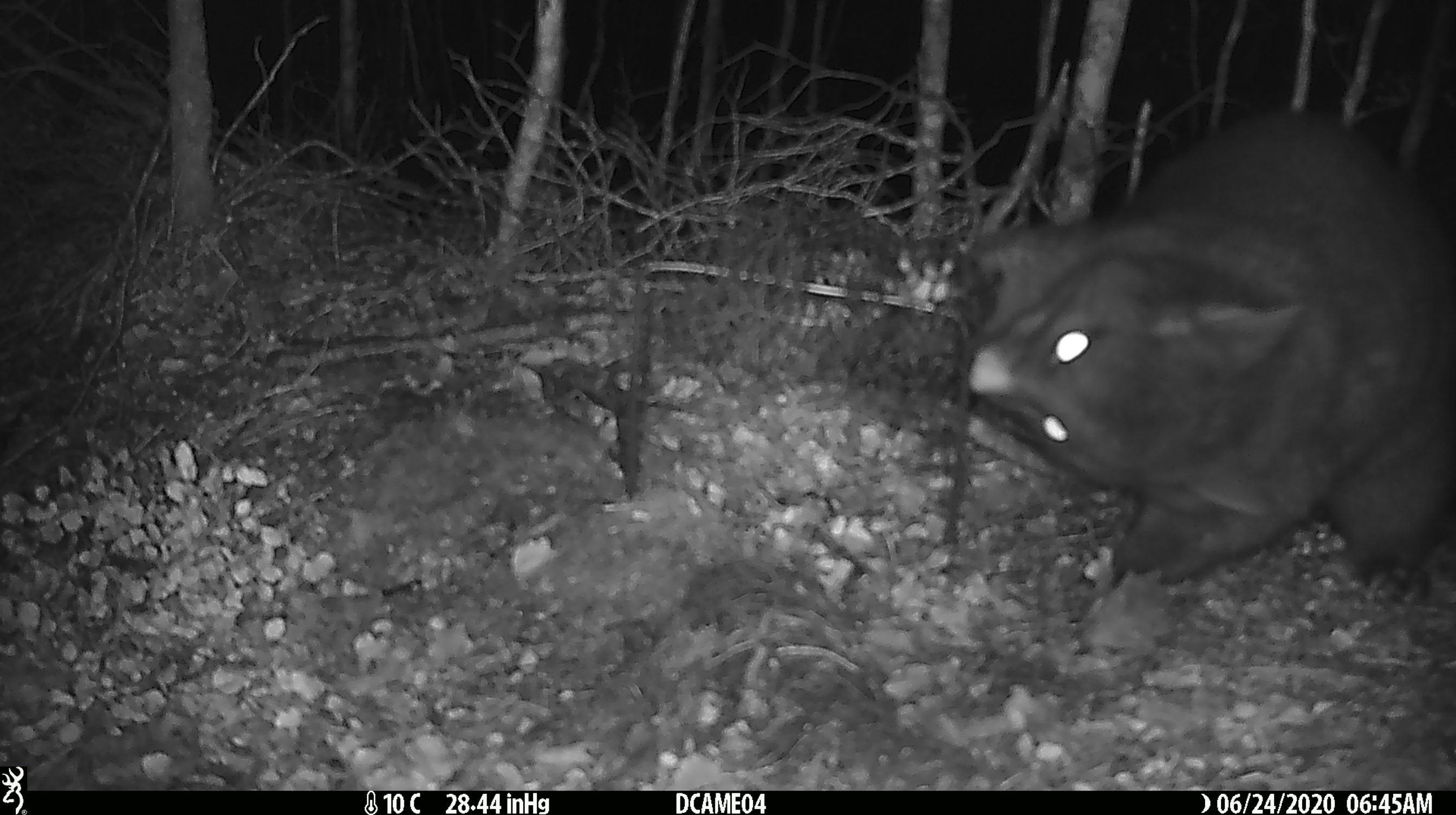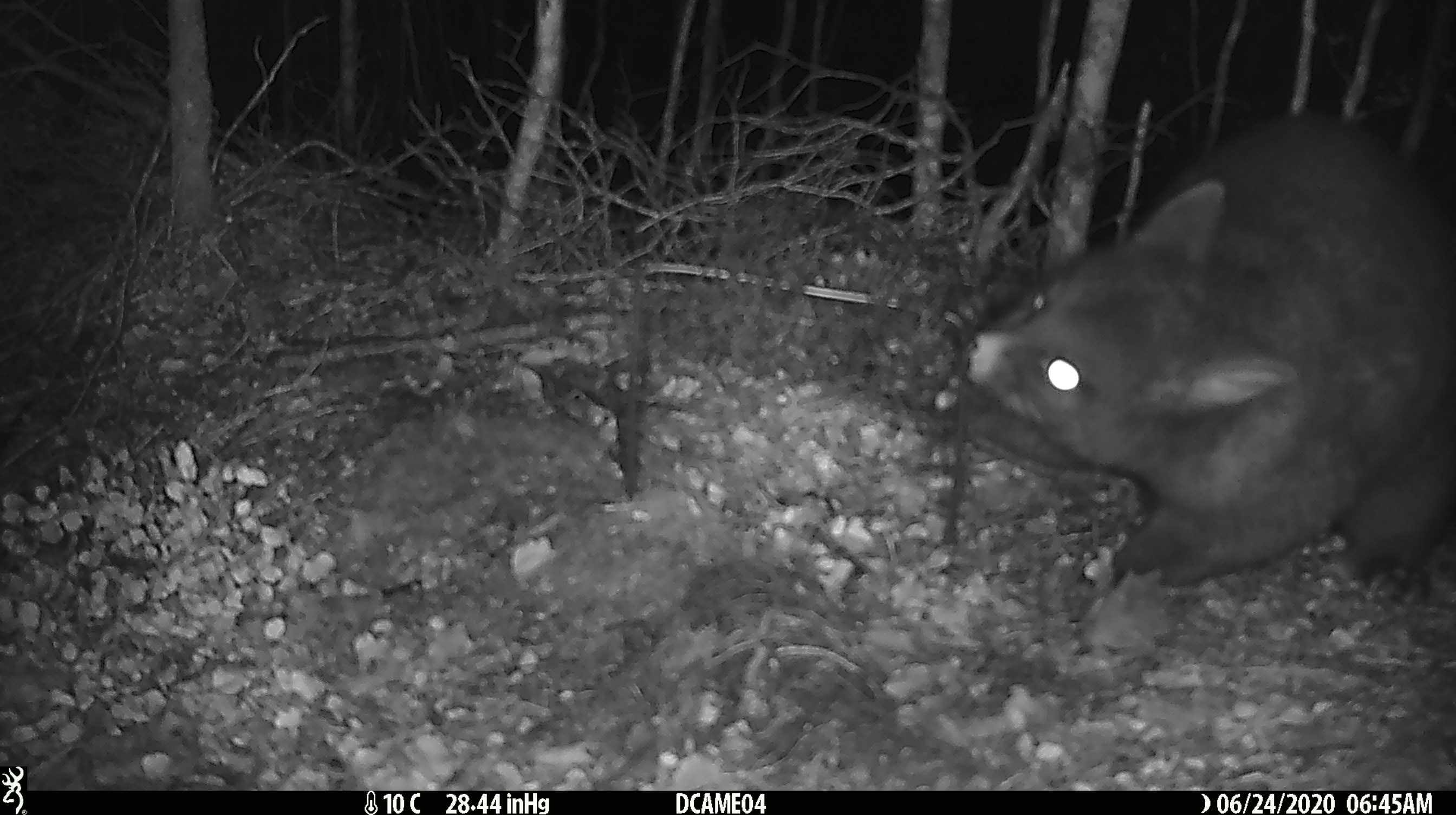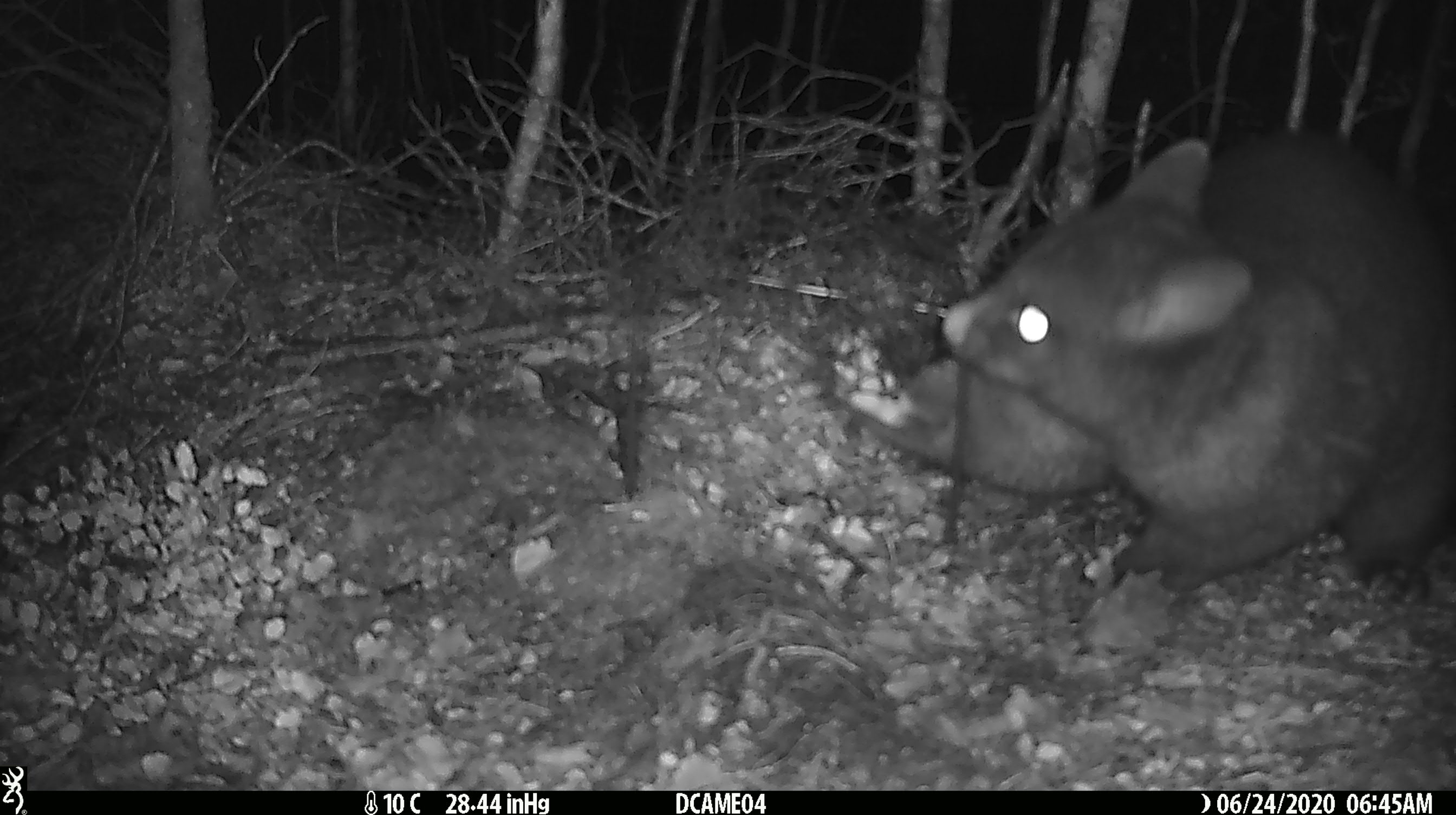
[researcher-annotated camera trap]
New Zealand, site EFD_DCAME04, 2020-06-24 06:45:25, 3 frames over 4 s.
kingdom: Animalia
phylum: Chordata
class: Mammalia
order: Diprotodontia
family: Phalangeridae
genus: Trichosurus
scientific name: Trichosurus vulpecula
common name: common brushtail possum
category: possum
Possum (common brushtail possum) (Trichosurus vulpecula).